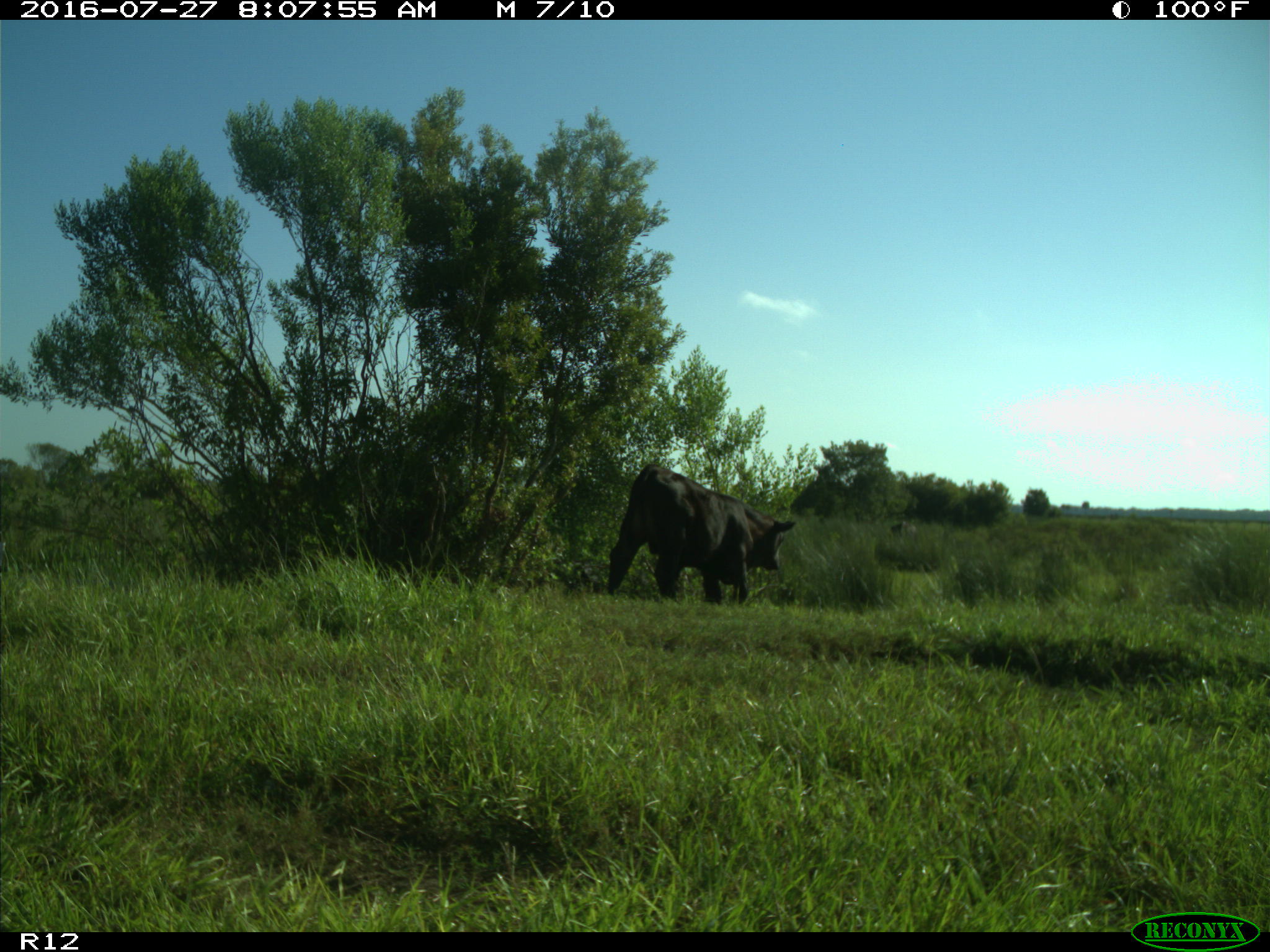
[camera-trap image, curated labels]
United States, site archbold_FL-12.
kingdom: Animalia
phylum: Chordata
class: Mammalia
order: Artiodactyla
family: Bovidae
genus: Bos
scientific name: Bos taurus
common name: domestic cow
Bos taurus (domestic cow).